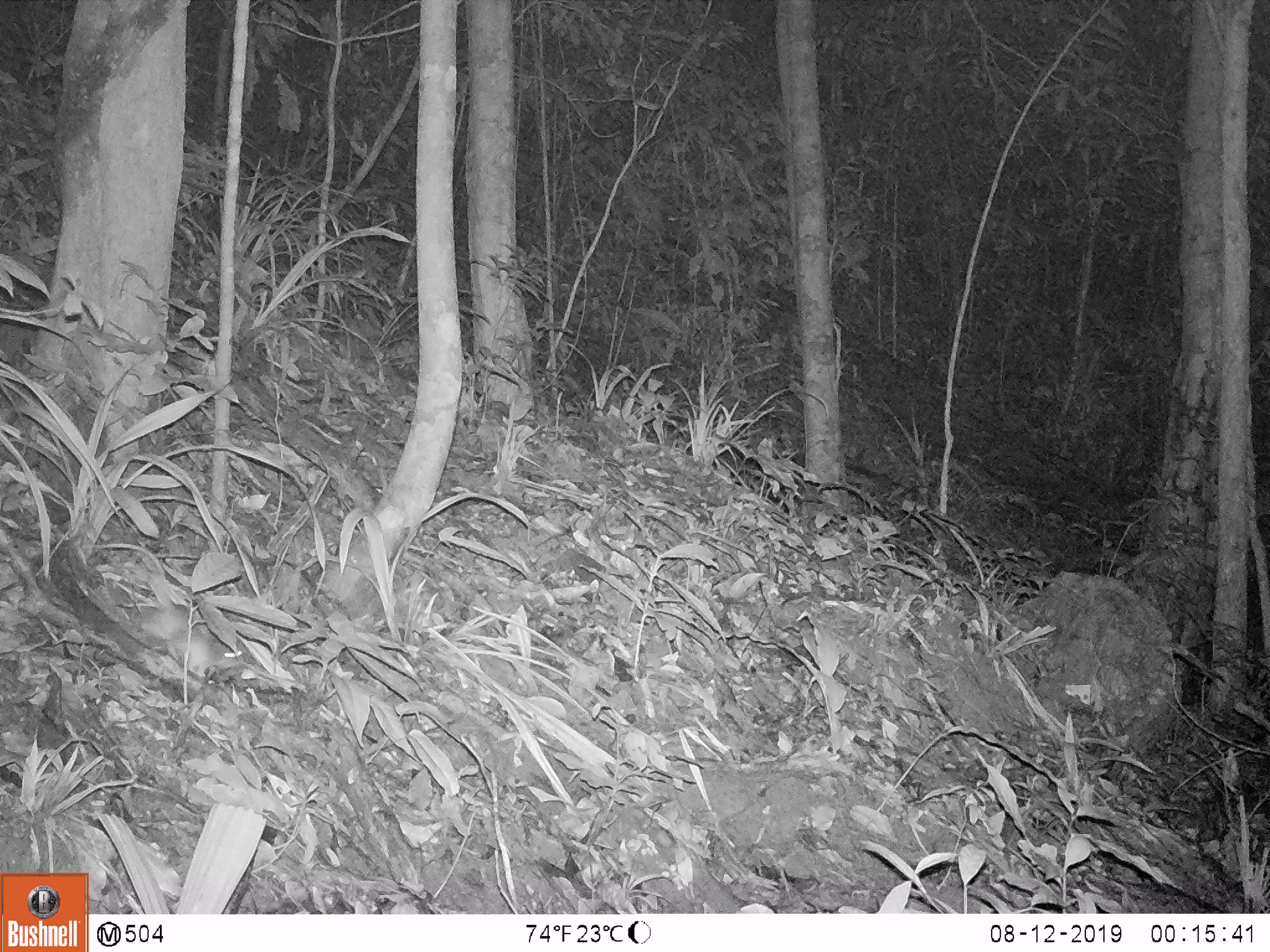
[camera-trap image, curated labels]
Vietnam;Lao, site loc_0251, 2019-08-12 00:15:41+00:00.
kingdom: Animalia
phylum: Chordata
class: Mammalia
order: Rodentia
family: Muridae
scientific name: Muridae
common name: old-world mice and rats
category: unidentified murid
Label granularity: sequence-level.